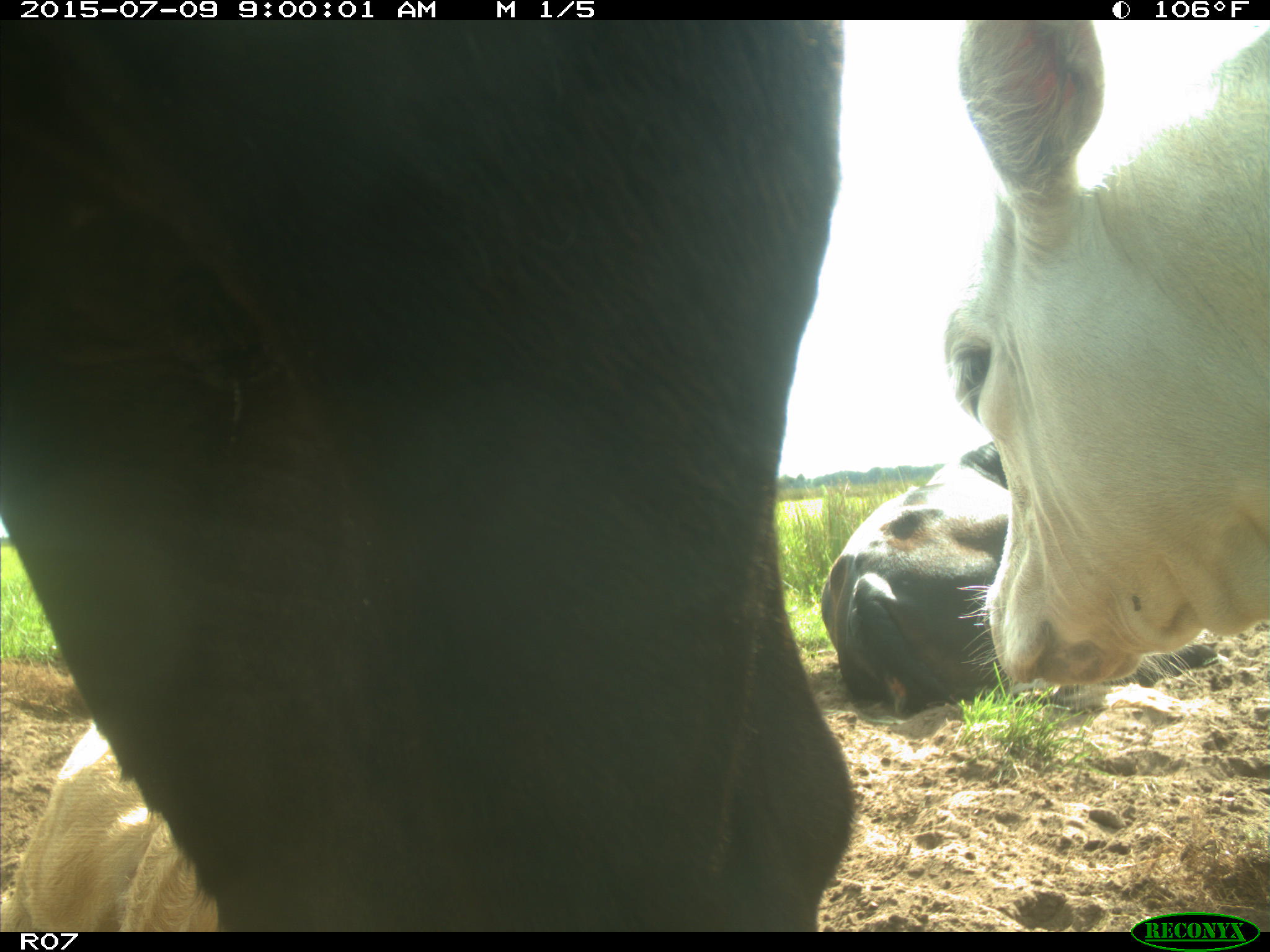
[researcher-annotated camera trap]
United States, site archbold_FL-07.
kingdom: Animalia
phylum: Chordata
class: Mammalia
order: Artiodactyla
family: Bovidae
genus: Bos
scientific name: Bos taurus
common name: domestic cow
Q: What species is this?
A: Bos taurus (domestic cow).